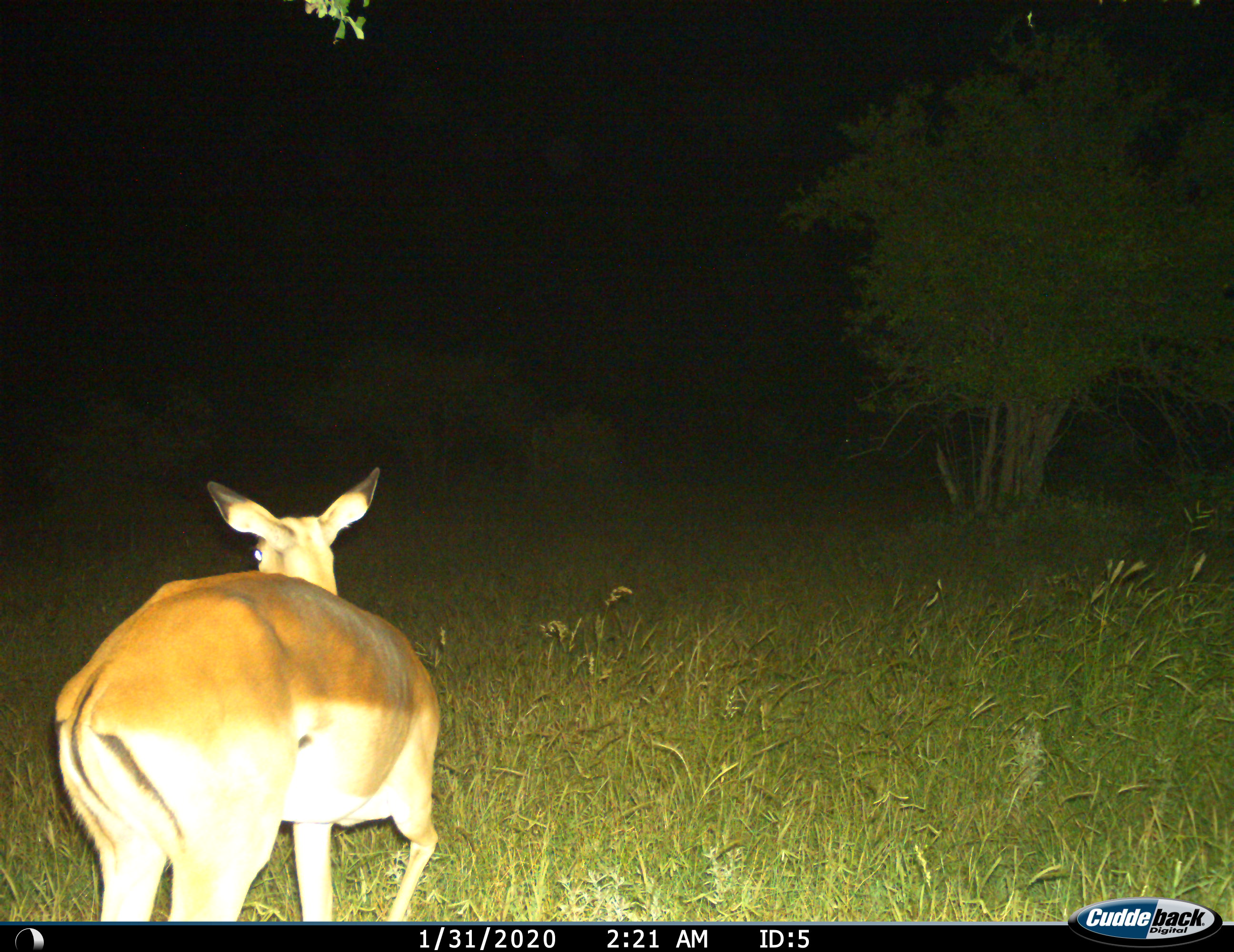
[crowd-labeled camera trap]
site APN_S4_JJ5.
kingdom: Animalia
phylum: Chordata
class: Mammalia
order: Artiodactyla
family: Bovidae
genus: Aepyceros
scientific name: Aepyceros melampus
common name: impala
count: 1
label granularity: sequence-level